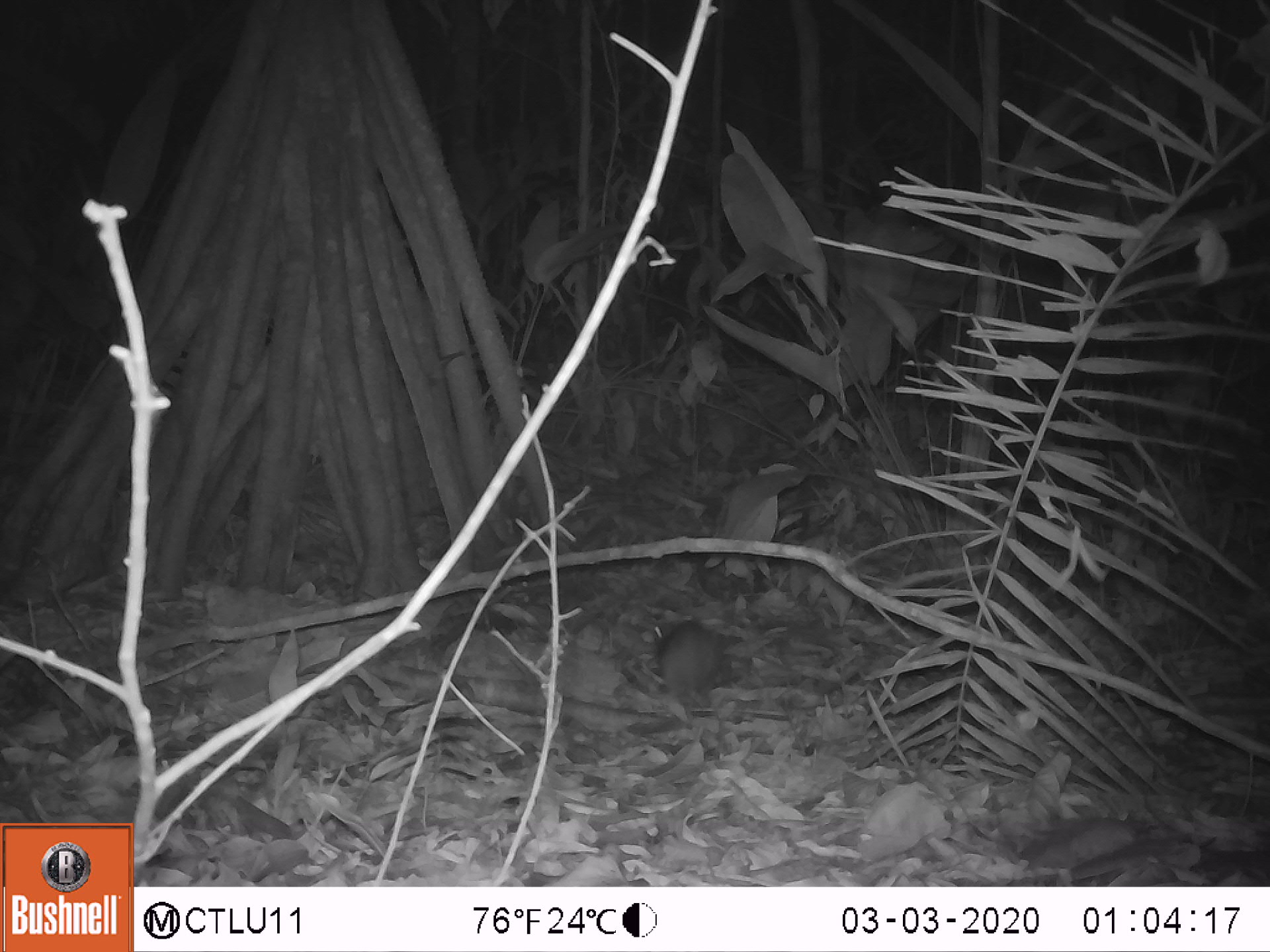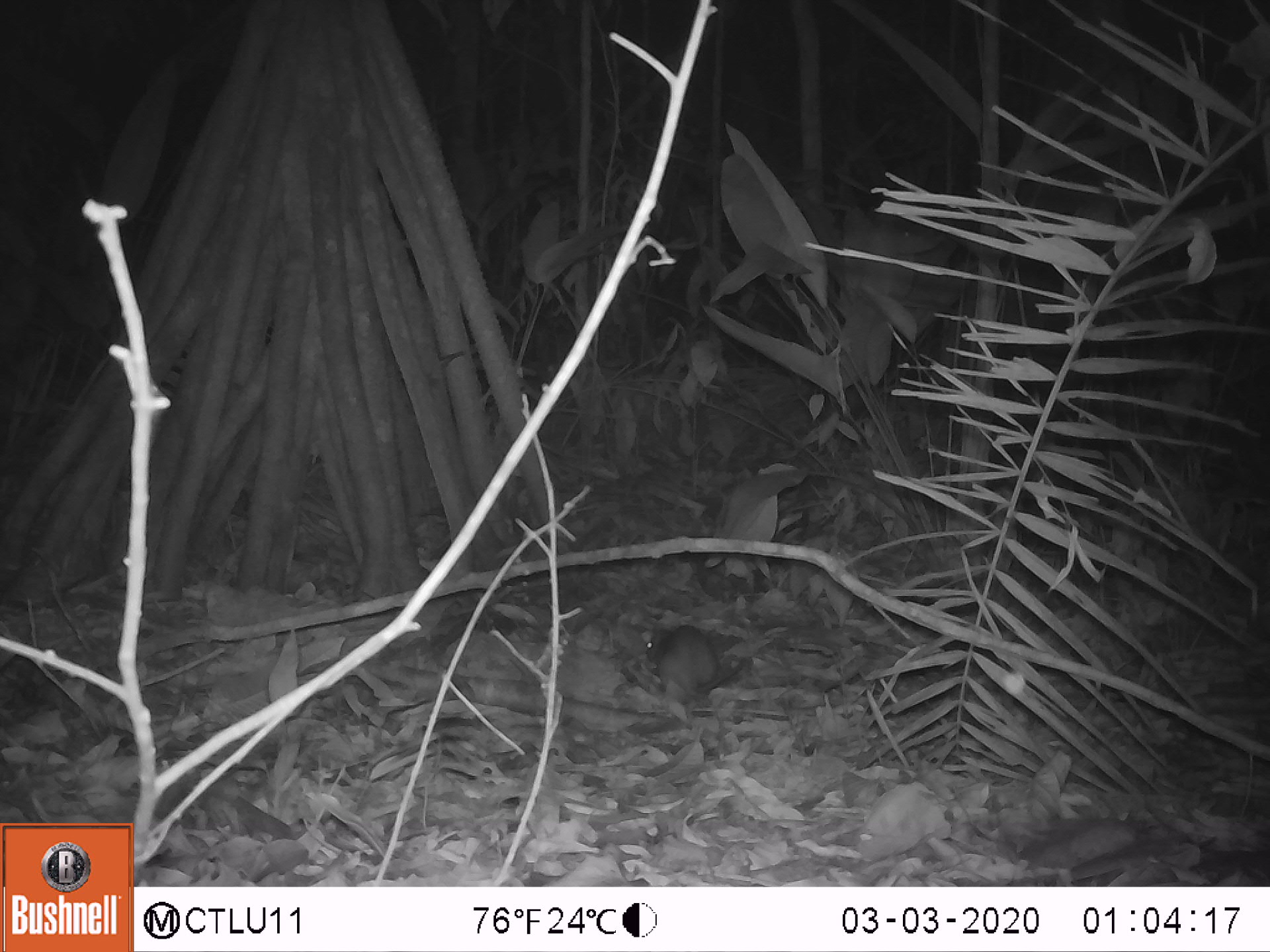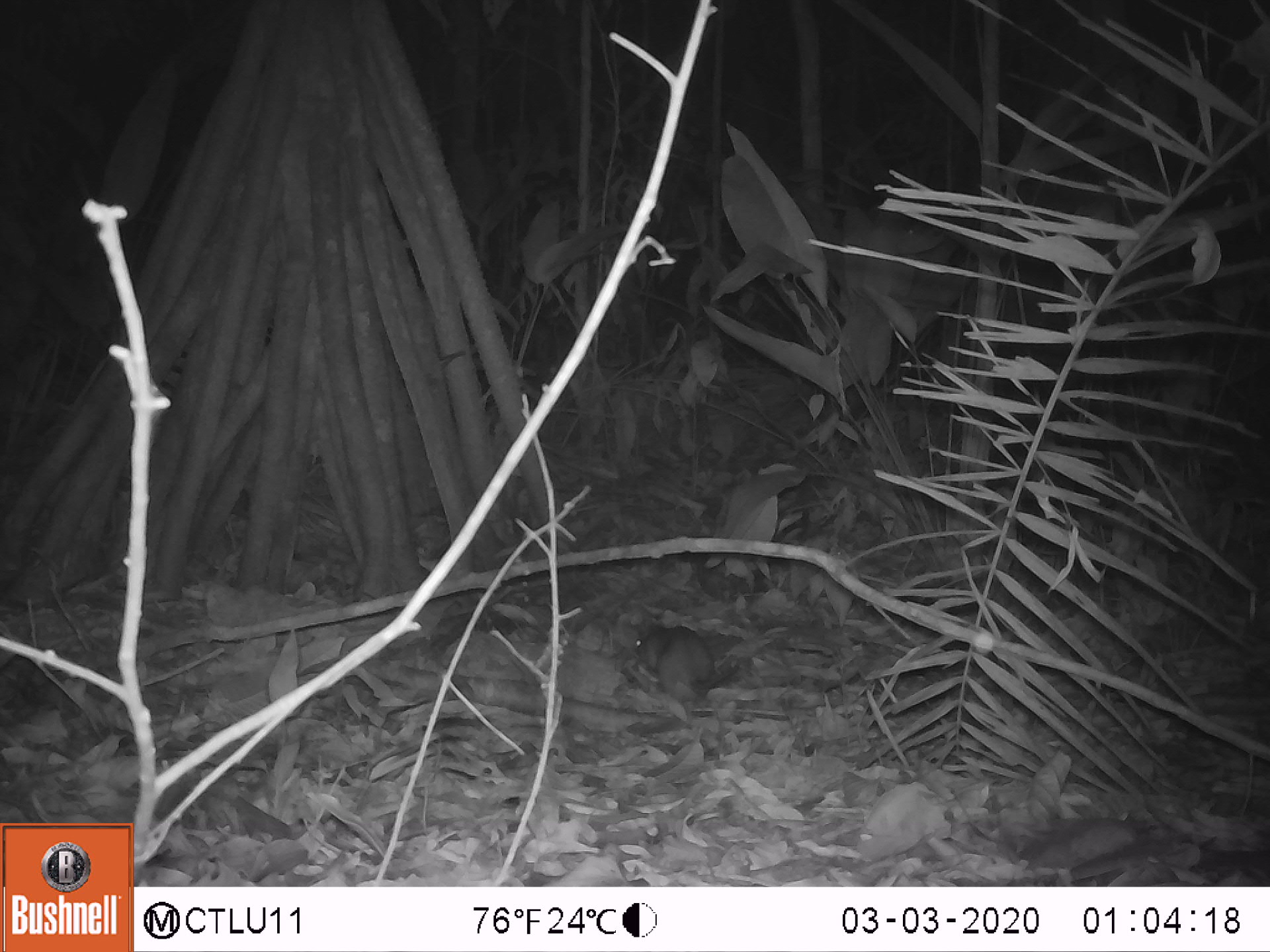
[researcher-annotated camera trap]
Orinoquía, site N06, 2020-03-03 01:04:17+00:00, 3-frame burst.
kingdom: Animalia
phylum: Chordata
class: Mammalia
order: Rodentia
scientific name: Rodentia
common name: rodent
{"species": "rodent (Rodentia)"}